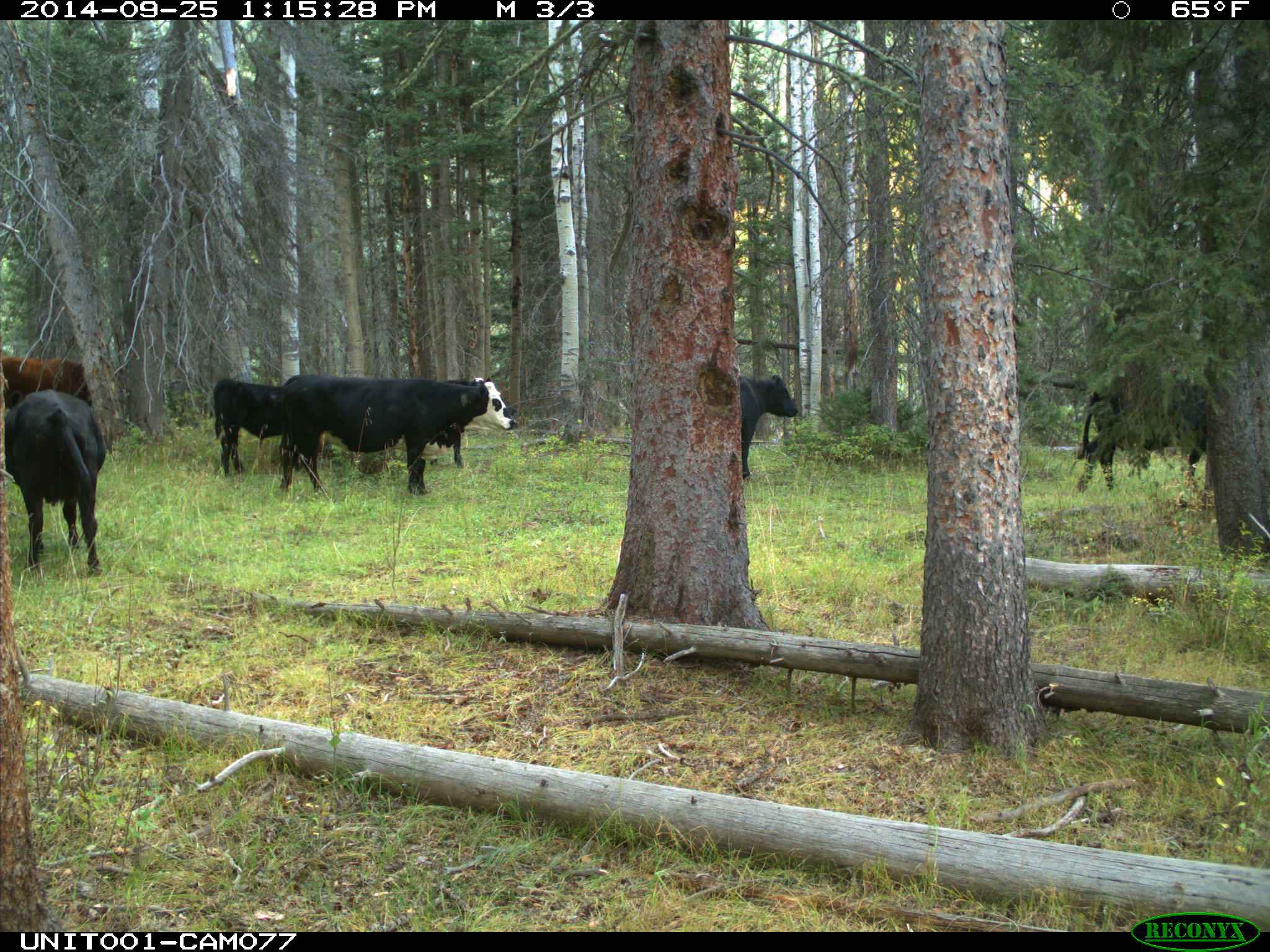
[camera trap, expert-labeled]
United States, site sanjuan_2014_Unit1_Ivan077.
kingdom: Animalia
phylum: Chordata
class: Mammalia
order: Artiodactyla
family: Bovidae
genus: Bos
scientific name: Bos taurus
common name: domestic cow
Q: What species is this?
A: Bos taurus (domestic cow).